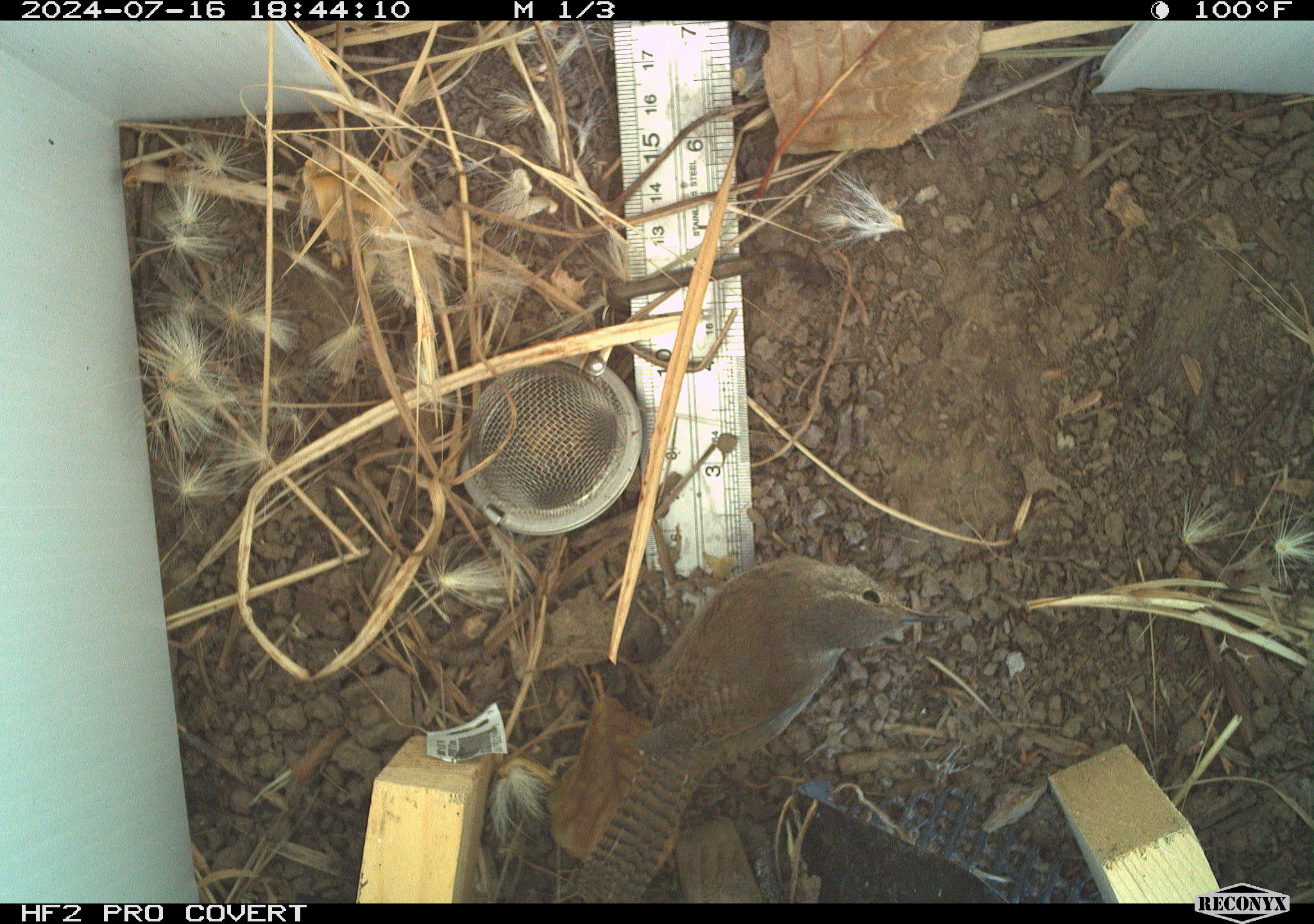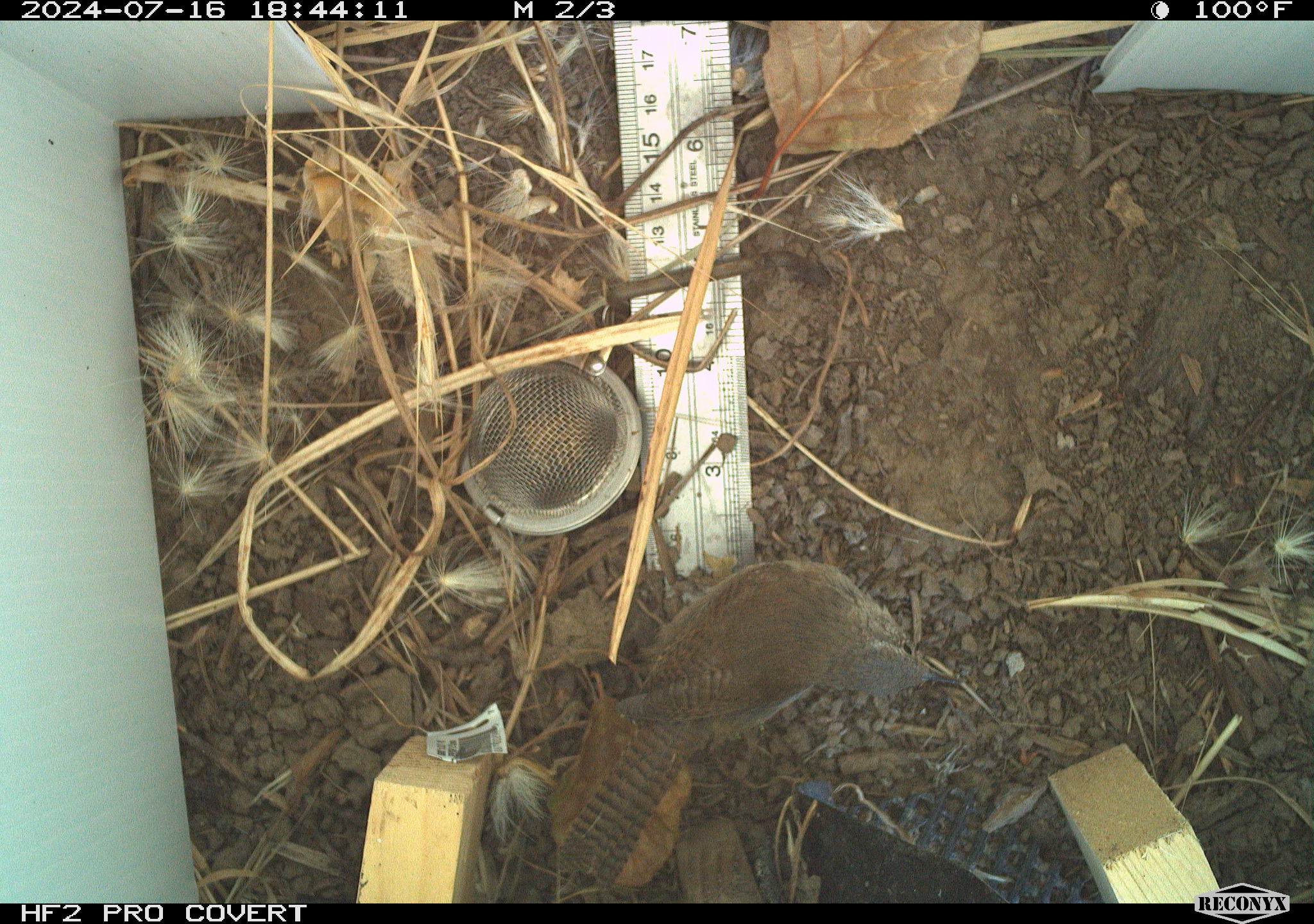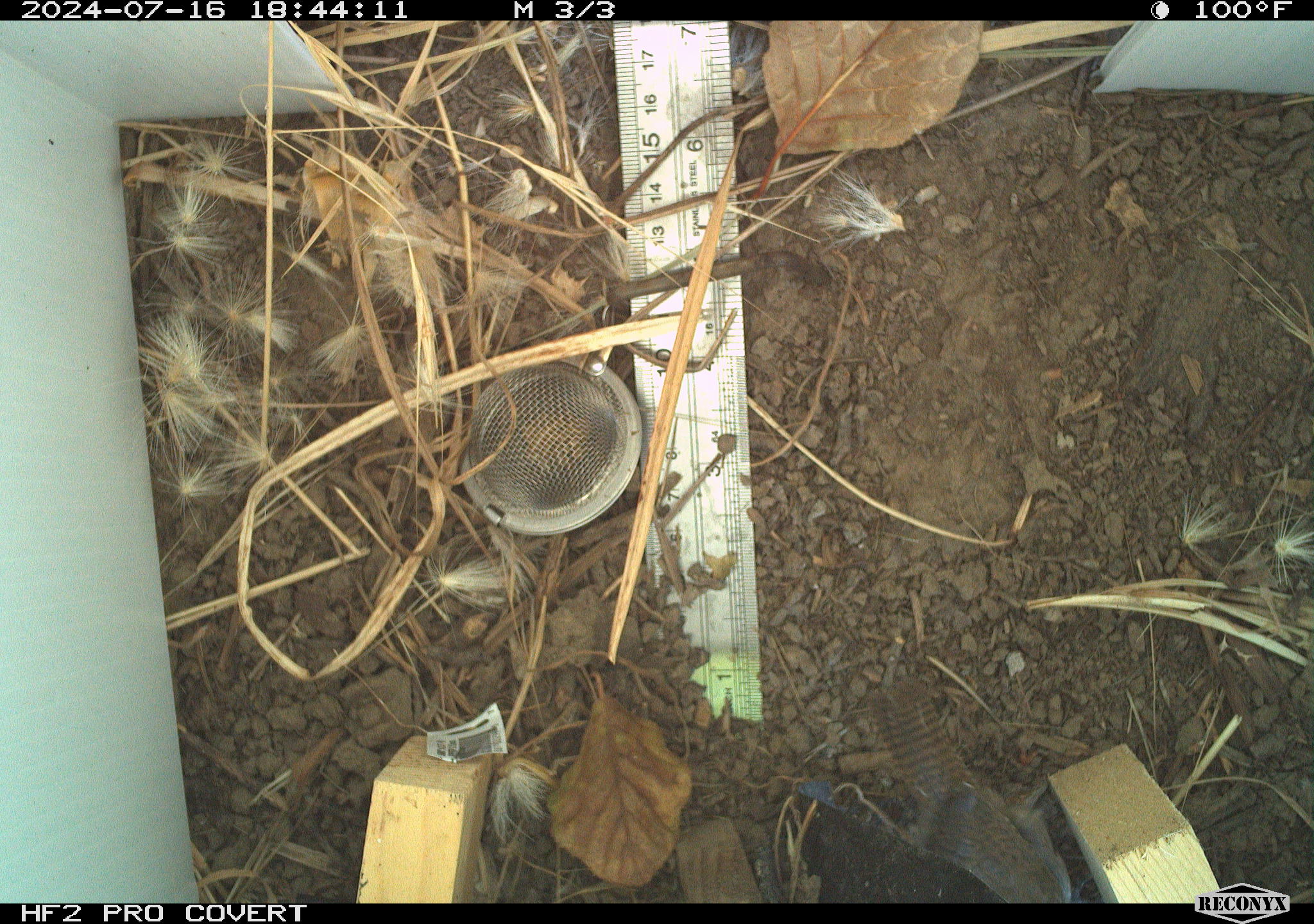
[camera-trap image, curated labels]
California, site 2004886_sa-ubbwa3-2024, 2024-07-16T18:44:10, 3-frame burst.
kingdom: Animalia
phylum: Chordata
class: Aves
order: Passeriformes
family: Troglodytidae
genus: Troglodytes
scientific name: Troglodytes aedon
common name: house wren